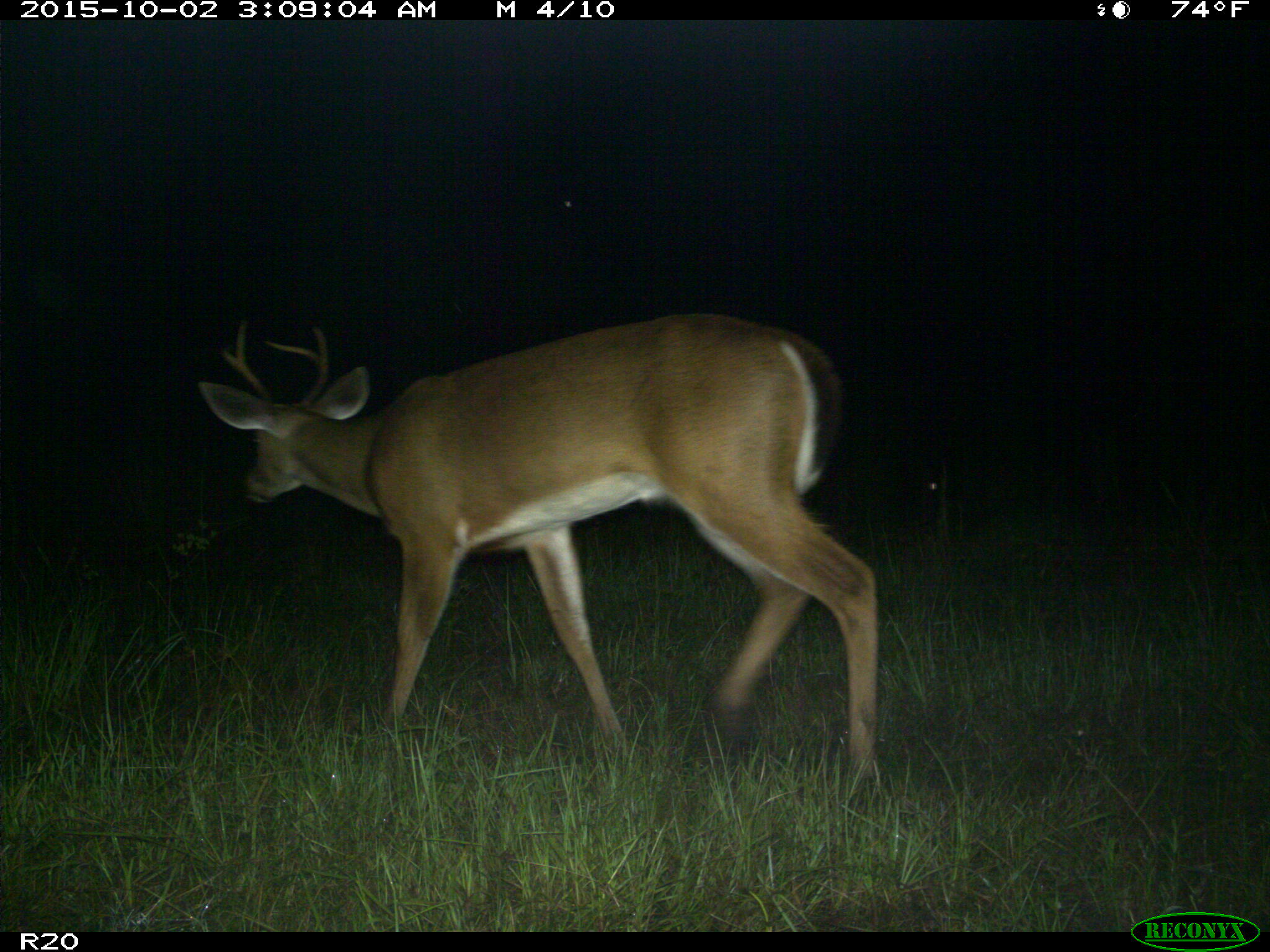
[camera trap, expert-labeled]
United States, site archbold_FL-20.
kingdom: Animalia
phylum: Chordata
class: Mammalia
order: Artiodactyla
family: Cervidae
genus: Odocoileus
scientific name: Odocoileus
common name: deer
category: unidentified deer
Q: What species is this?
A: Unidentified deer (deer) (Odocoileus).